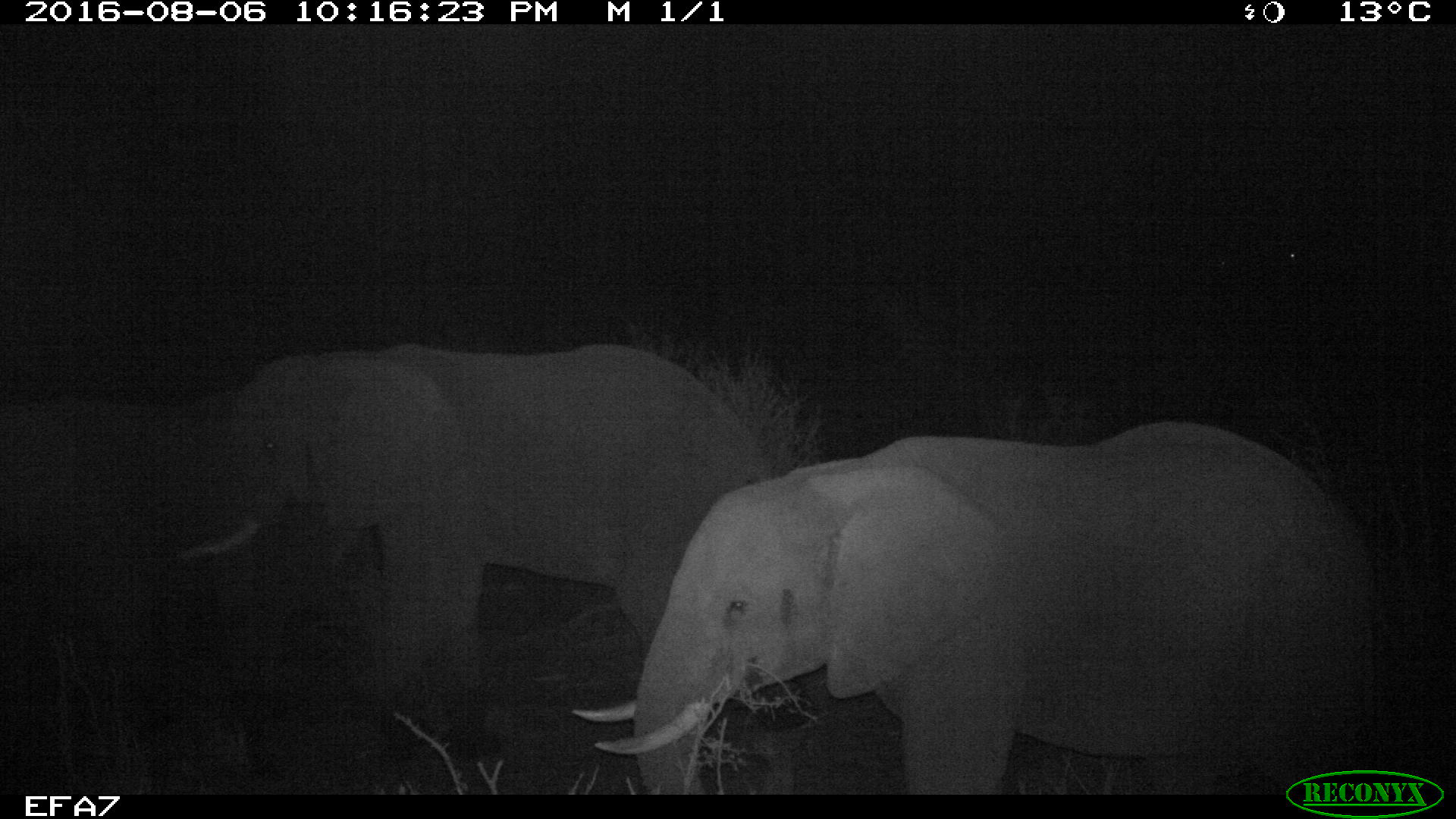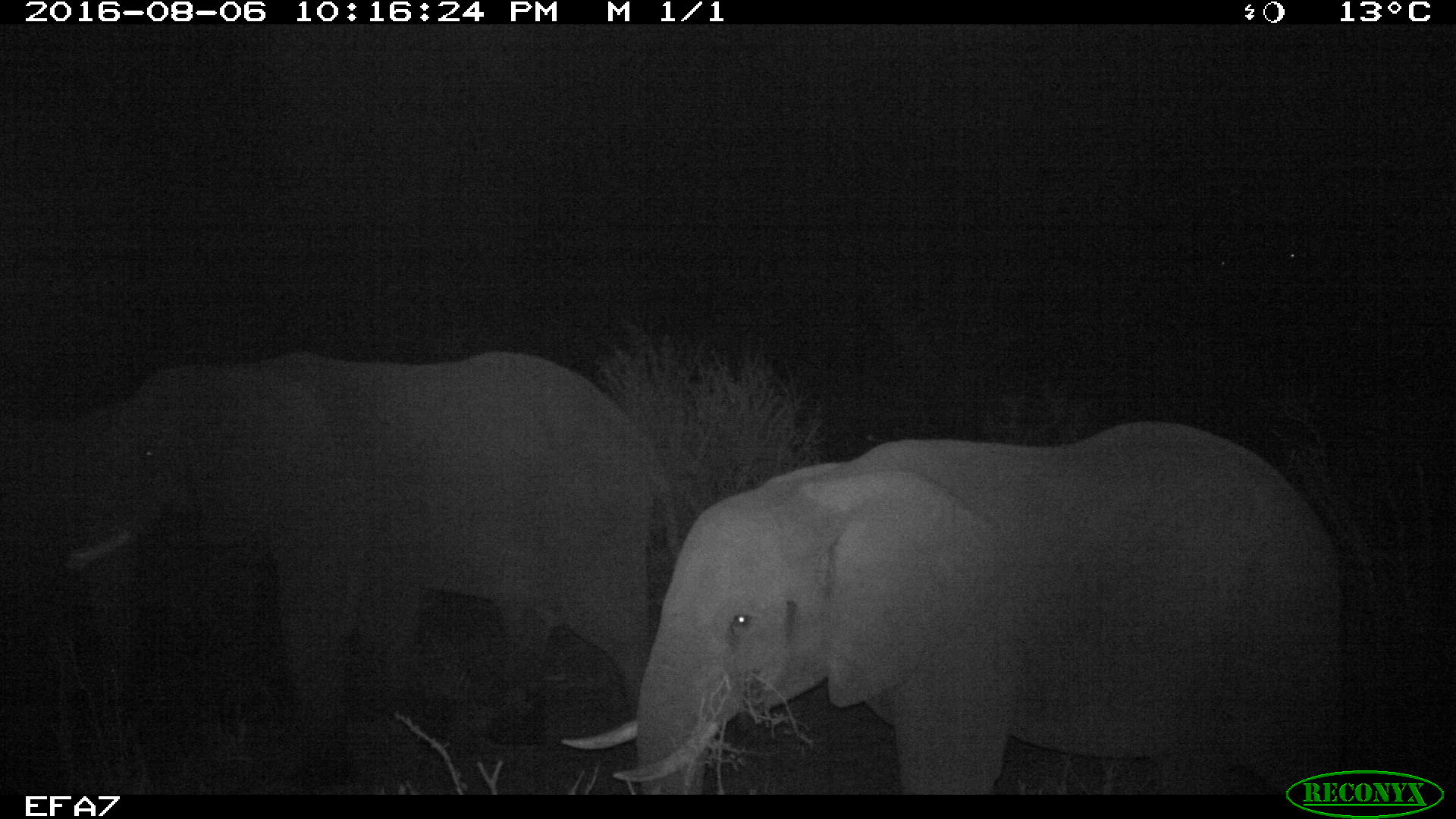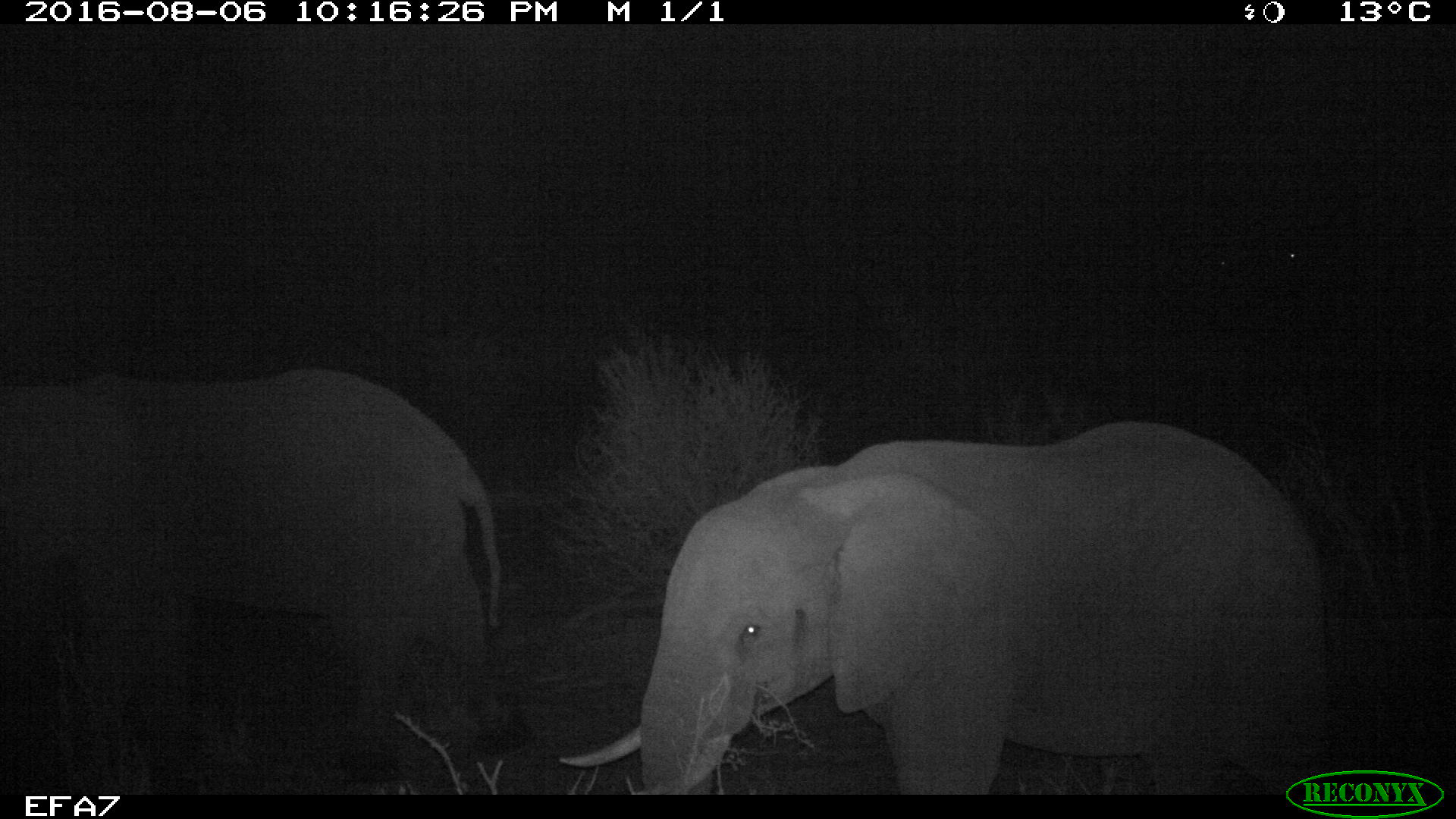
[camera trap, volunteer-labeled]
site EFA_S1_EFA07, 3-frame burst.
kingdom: Animalia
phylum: Chordata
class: Mammalia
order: Proboscidea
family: Elephantidae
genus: Loxodonta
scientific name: Loxodonta africana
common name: african bush elephant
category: elephant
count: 2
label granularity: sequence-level